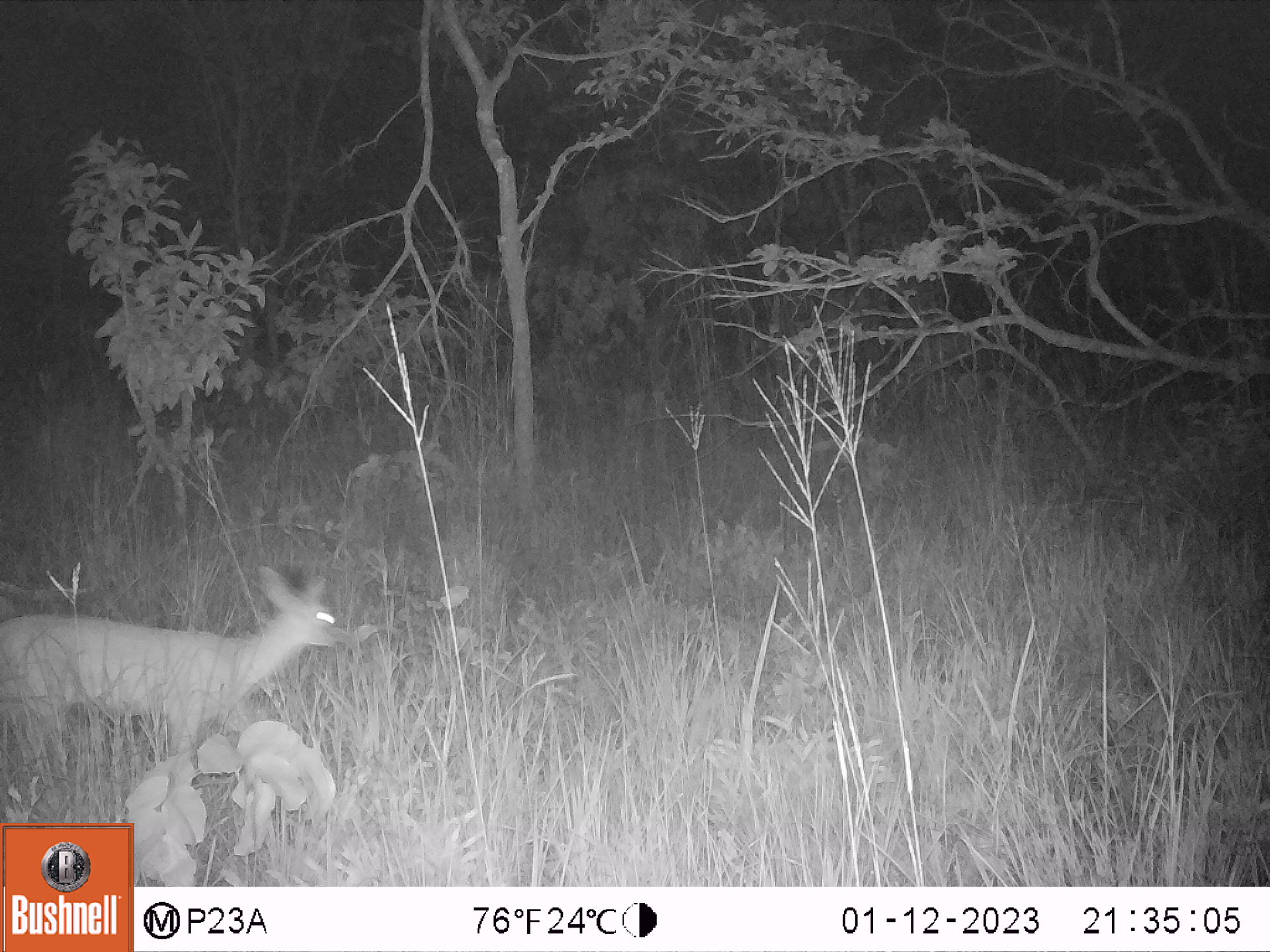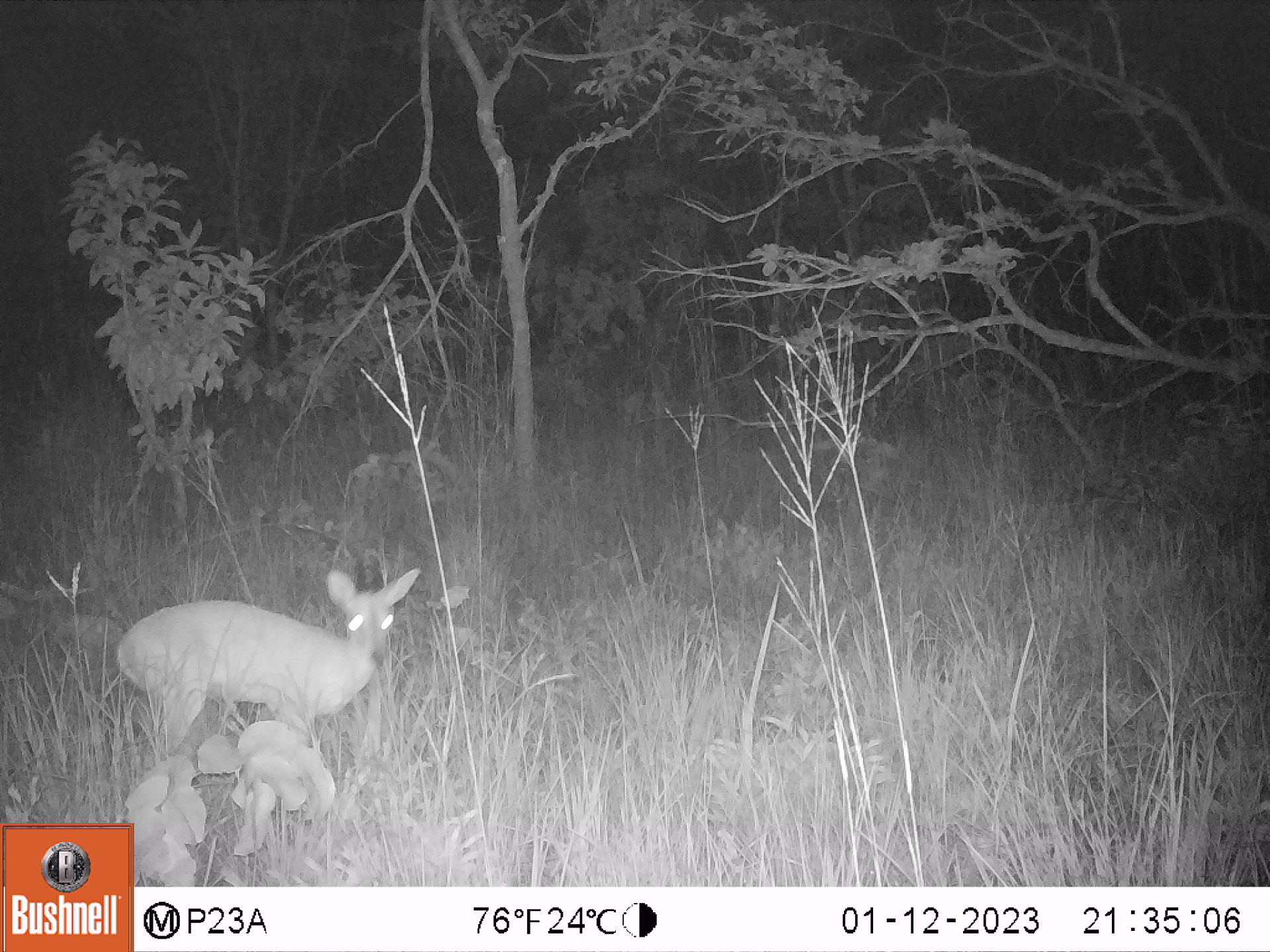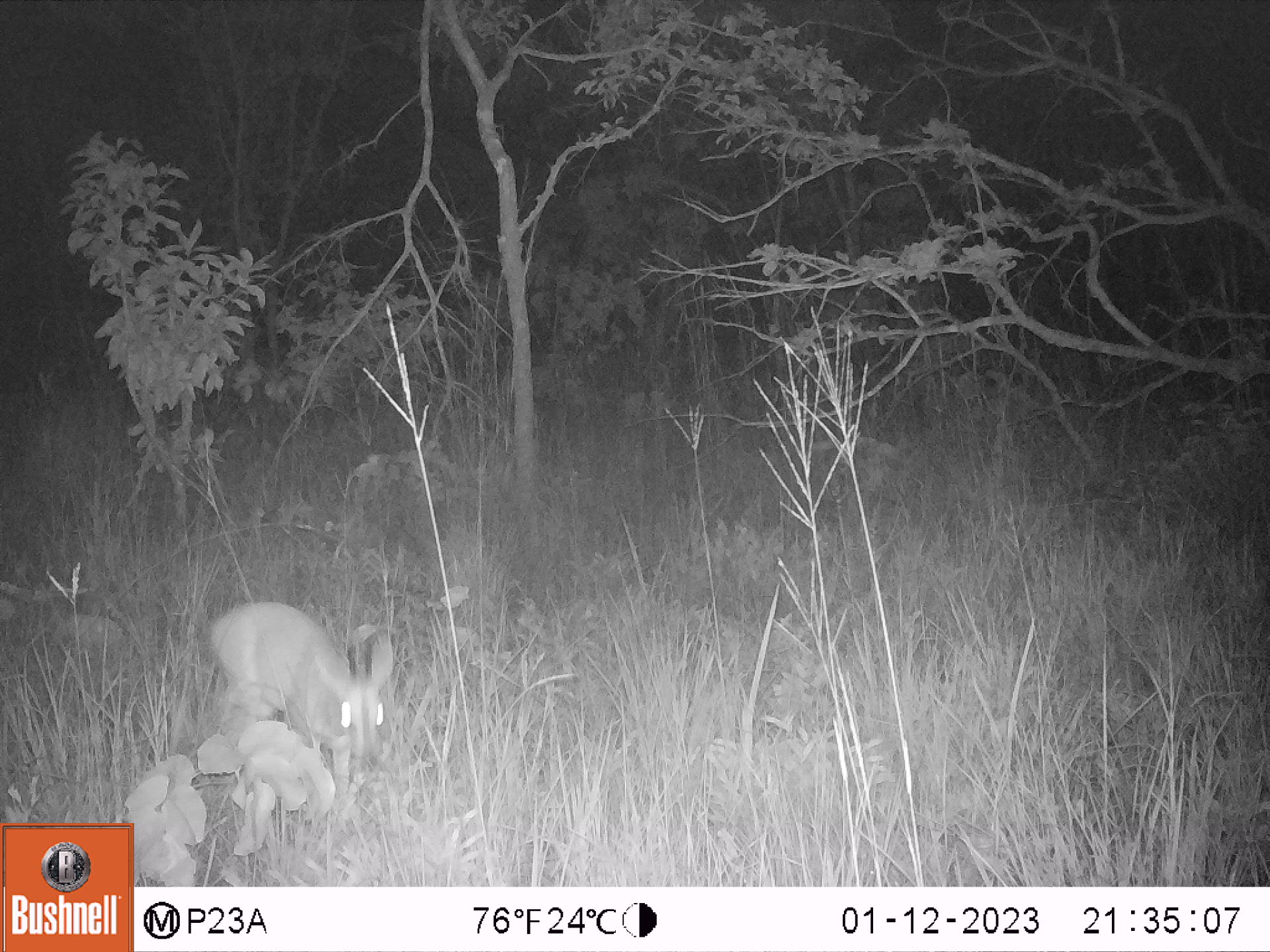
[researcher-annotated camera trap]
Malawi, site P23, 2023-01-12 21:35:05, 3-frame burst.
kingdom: Animalia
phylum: Chordata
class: Mammalia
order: Artiodactyla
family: Bovidae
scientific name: Antilopinae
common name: small antelope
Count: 1.